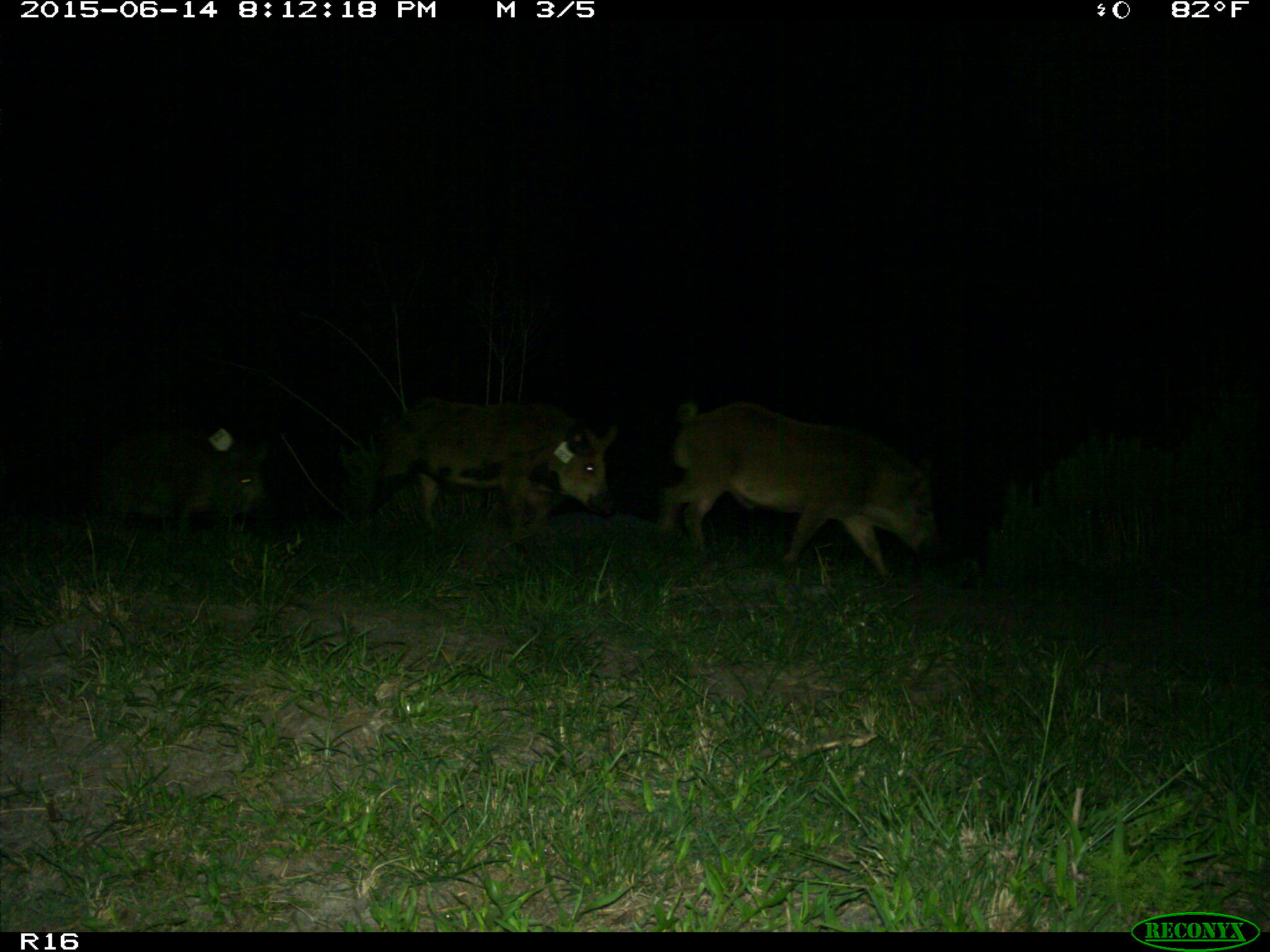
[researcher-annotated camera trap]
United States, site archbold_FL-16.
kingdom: Animalia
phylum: Chordata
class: Mammalia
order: Artiodactyla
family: Suidae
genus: Sus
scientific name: Sus scrofa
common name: wild boar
Sus scrofa (wild boar).